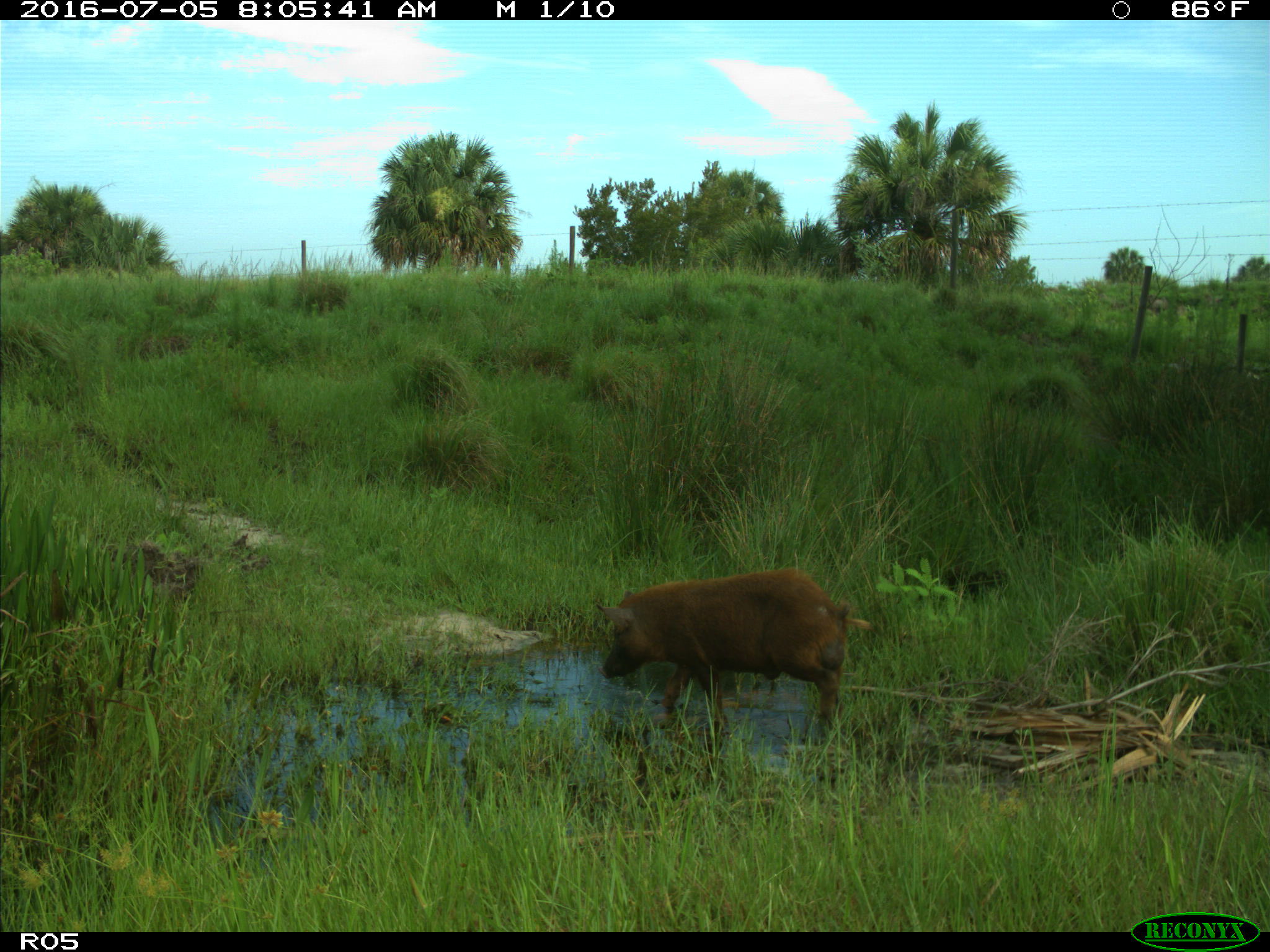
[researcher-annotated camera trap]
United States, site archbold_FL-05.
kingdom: Animalia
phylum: Chordata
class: Mammalia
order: Artiodactyla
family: Suidae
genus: Sus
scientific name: Sus scrofa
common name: wild boar